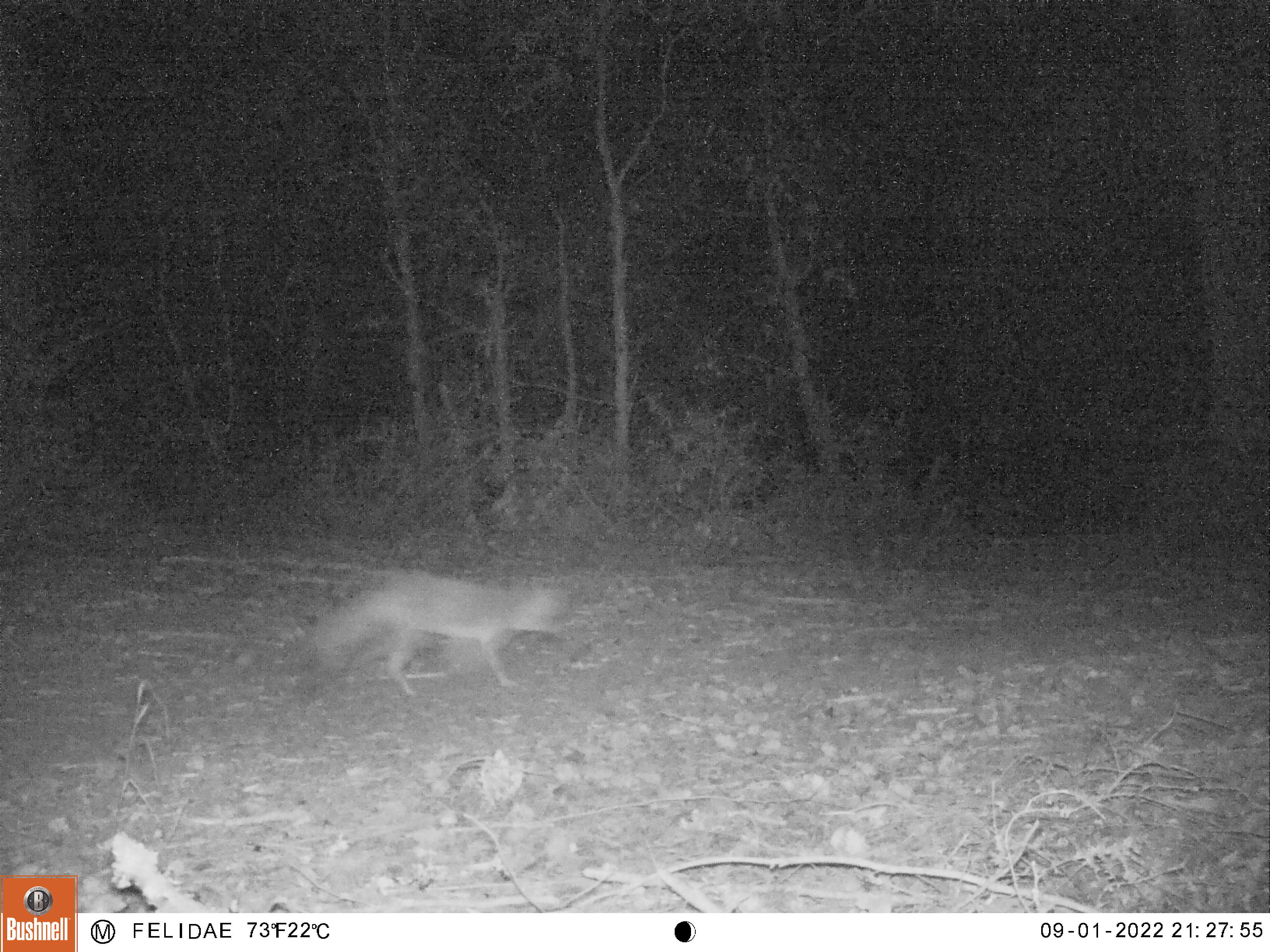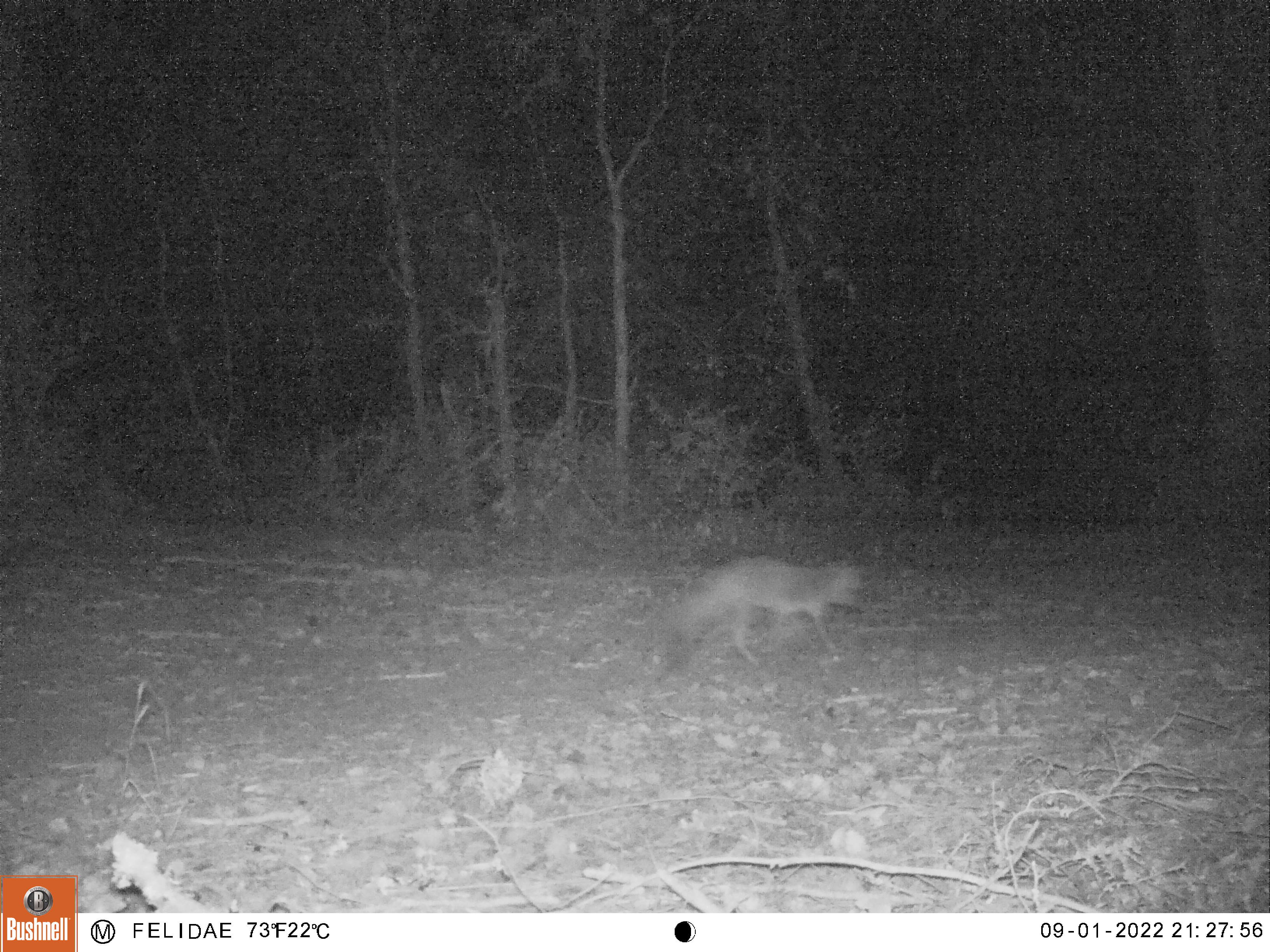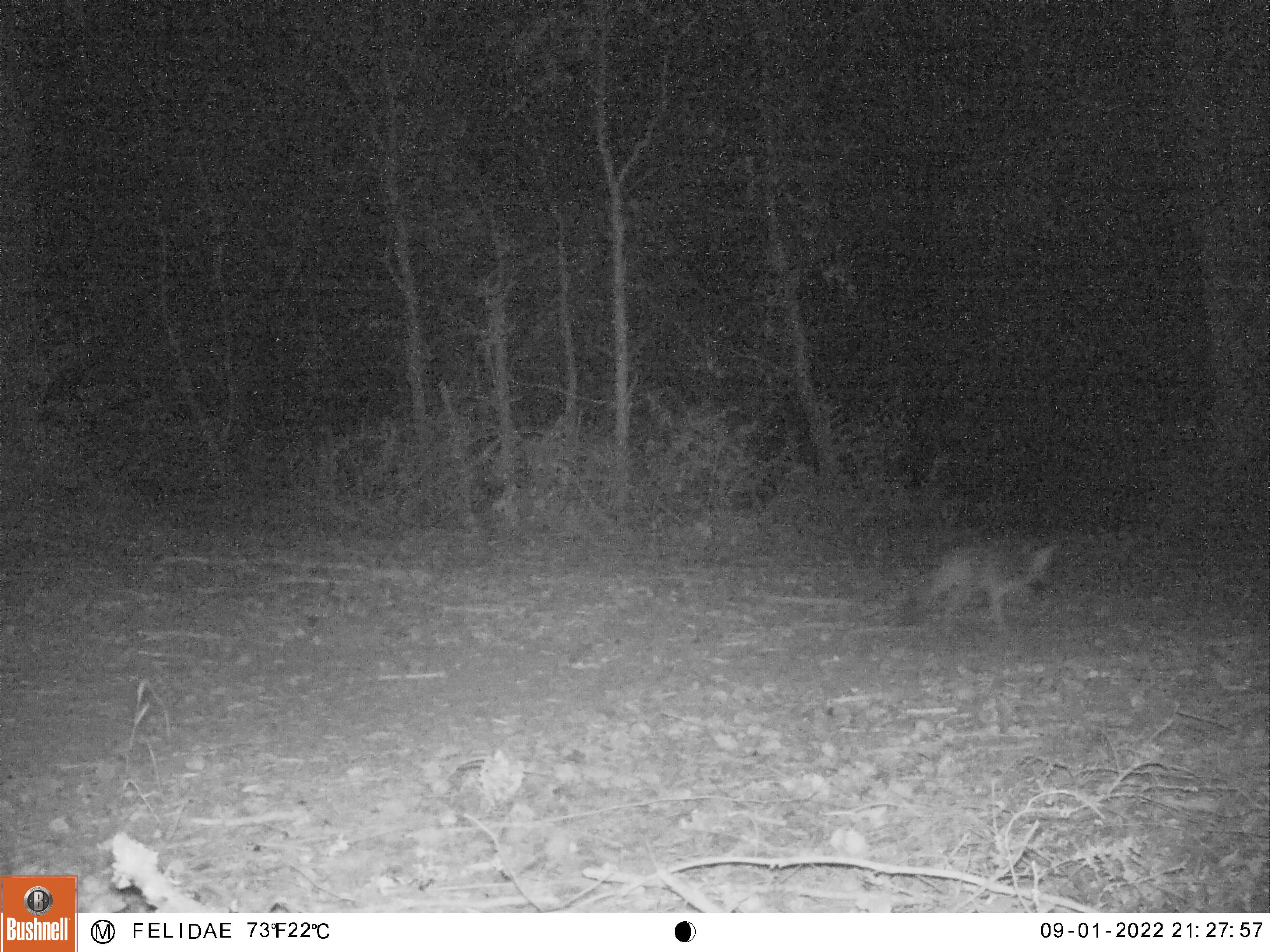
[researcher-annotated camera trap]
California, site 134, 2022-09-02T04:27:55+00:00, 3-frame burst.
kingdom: Animalia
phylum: Chordata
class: Mammalia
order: Carnivora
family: Canidae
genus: Urocyon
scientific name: Urocyon cinereoargenteus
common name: gray fox